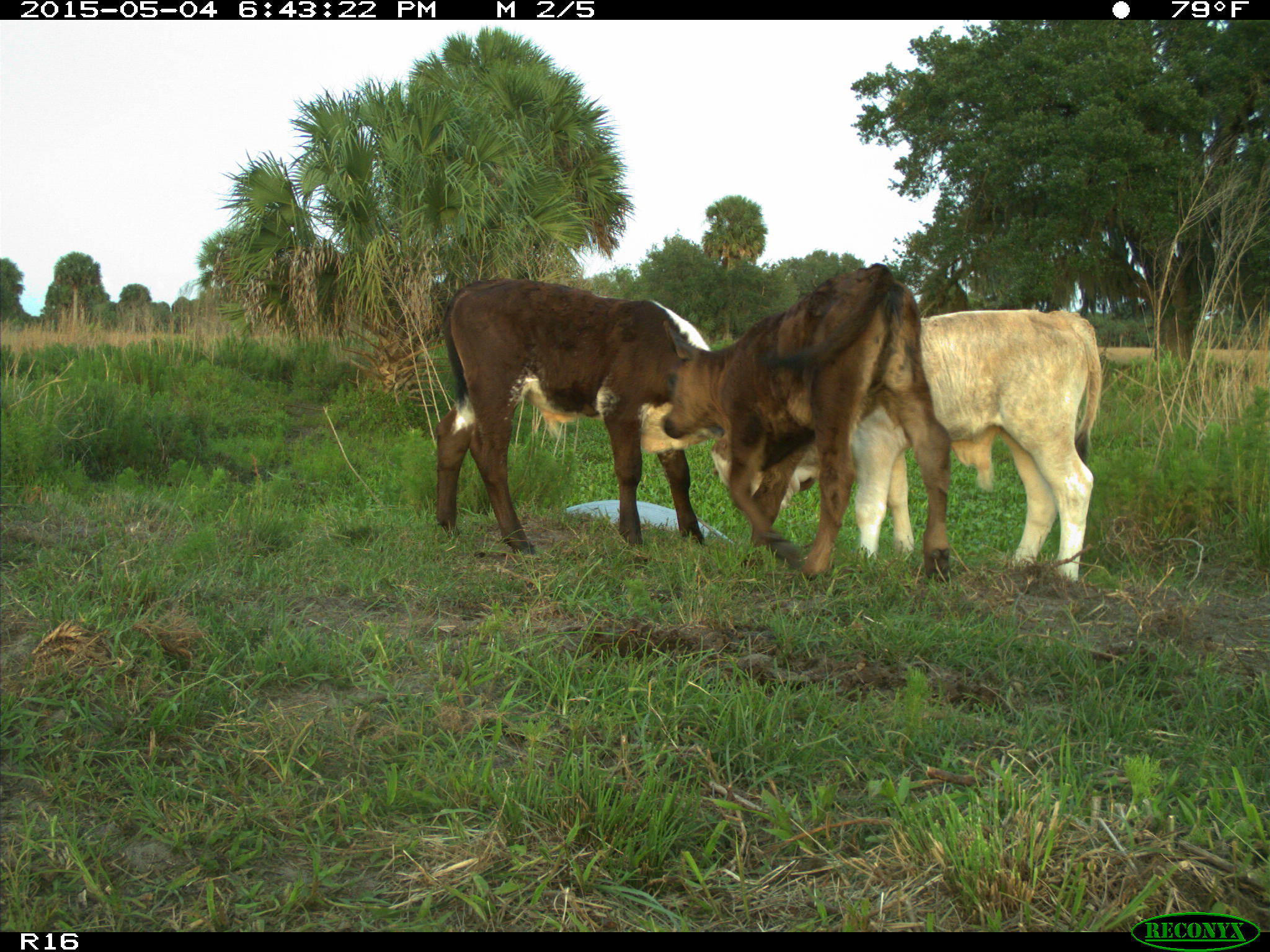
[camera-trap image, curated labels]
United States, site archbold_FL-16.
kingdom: Animalia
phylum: Chordata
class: Mammalia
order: Artiodactyla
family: Bovidae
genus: Bos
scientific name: Bos taurus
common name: domestic cow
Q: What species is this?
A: Bos taurus (domestic cow).